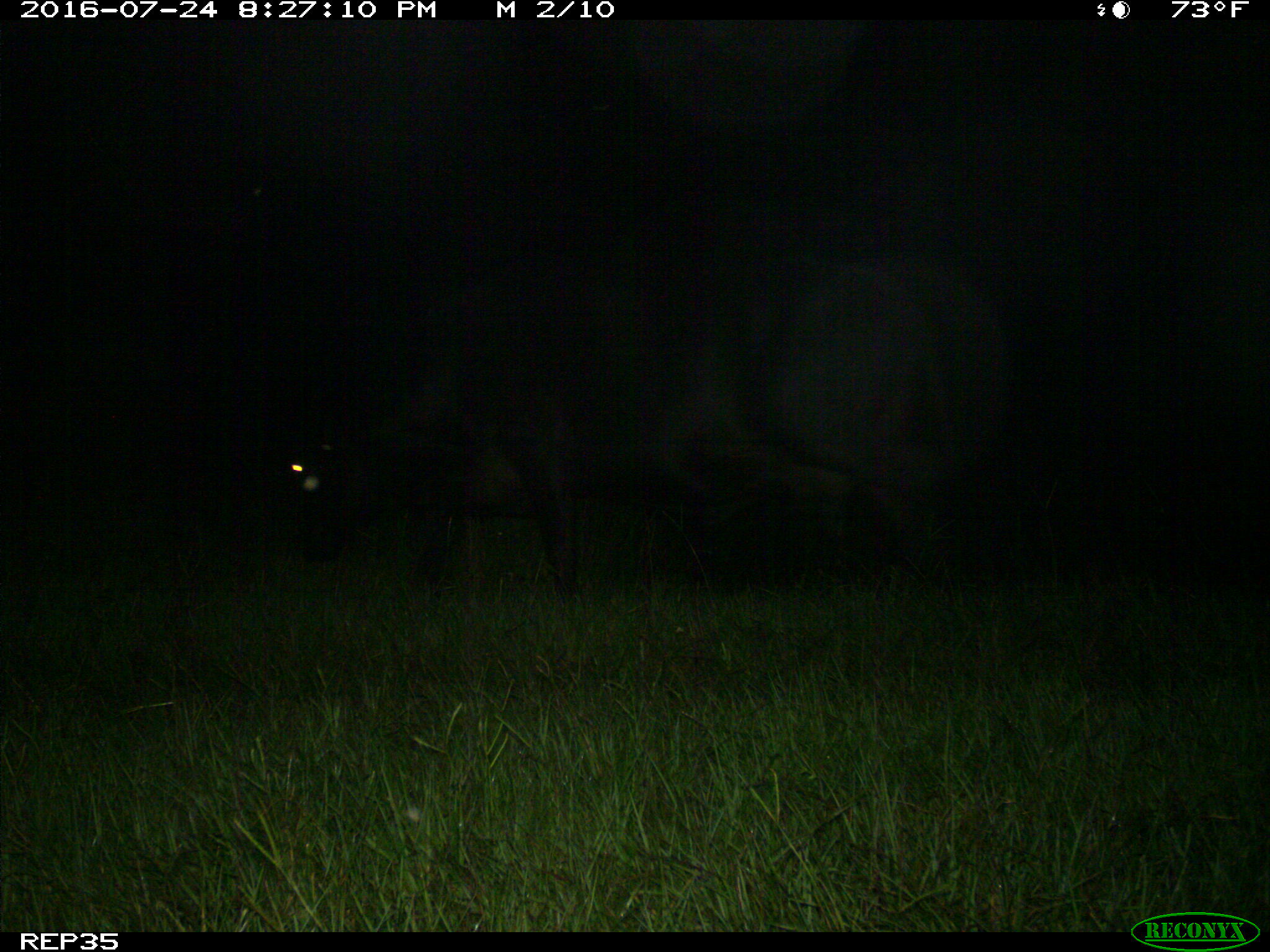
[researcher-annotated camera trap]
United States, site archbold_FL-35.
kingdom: Animalia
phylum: Chordata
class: Mammalia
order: Artiodactyla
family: Bovidae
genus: Bos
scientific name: Bos taurus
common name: domestic cow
Bos taurus (domestic cow).